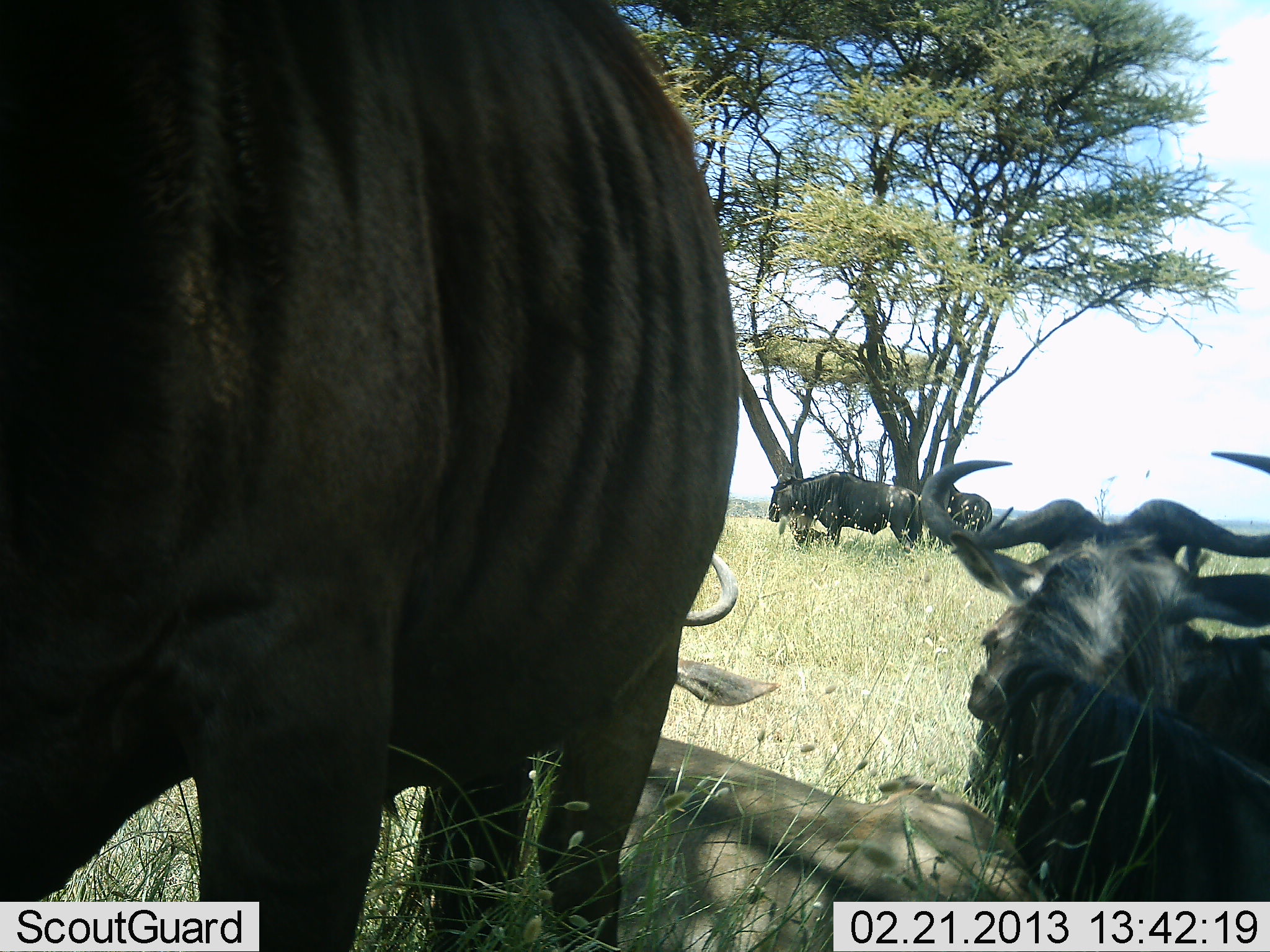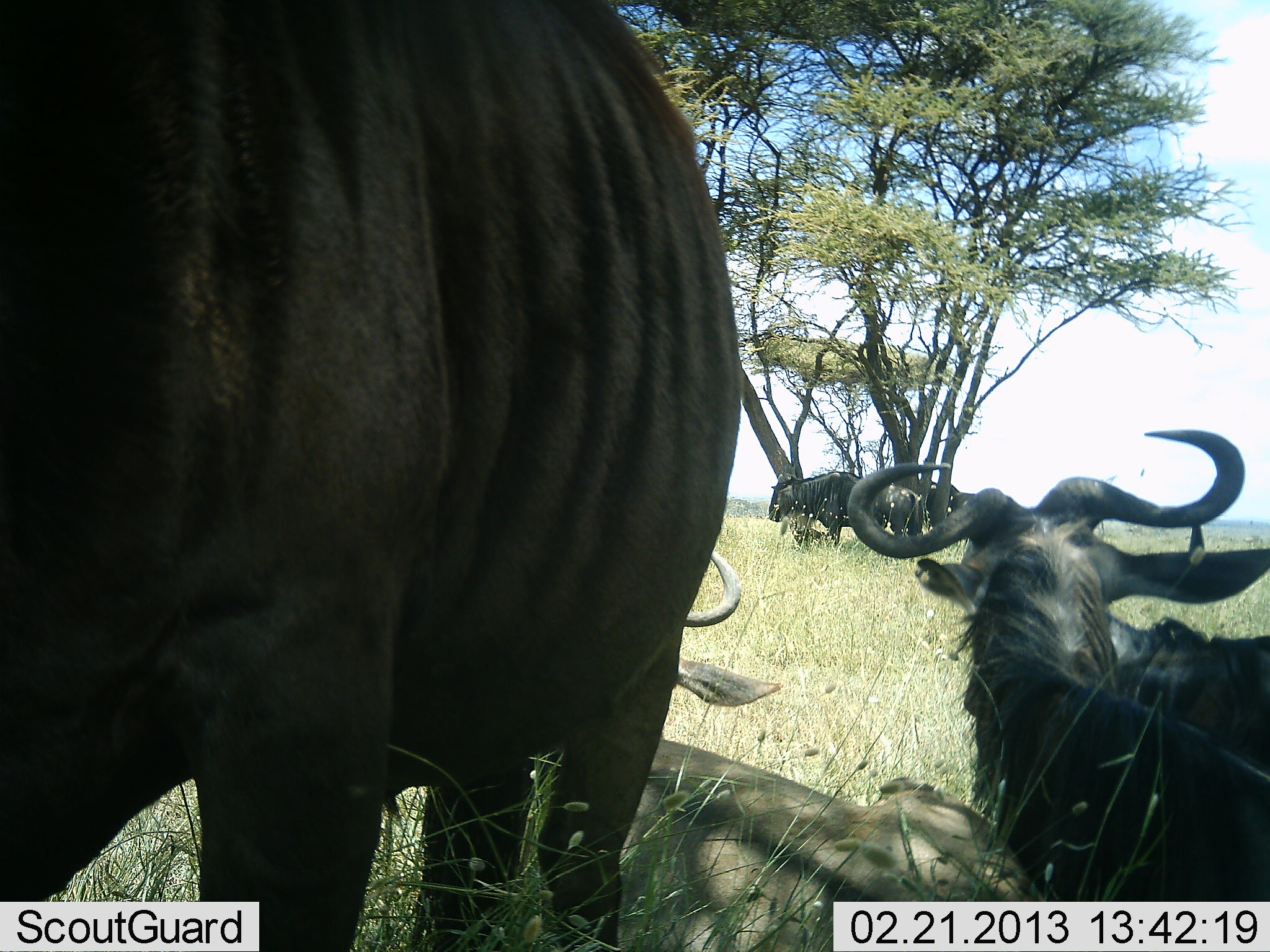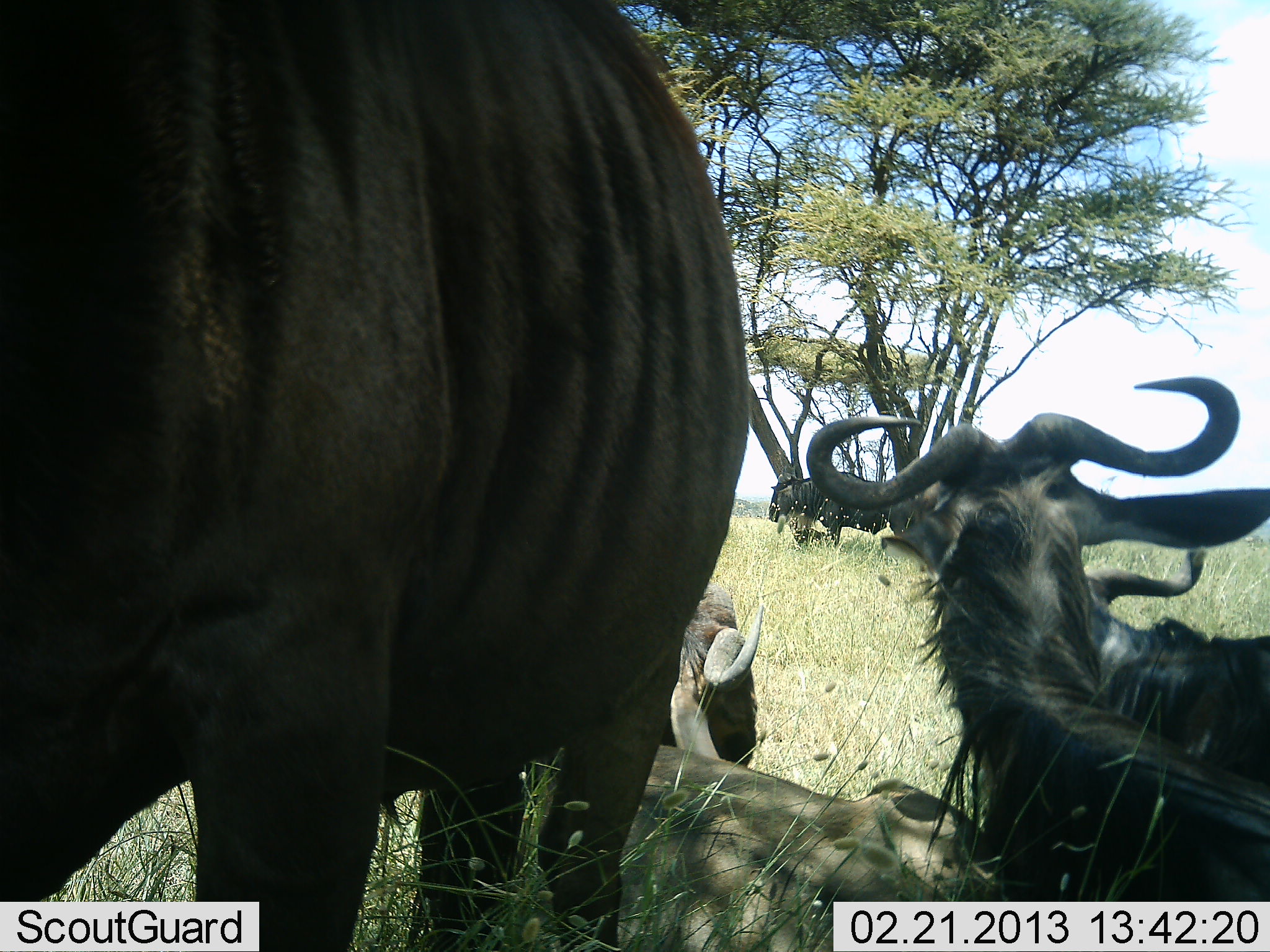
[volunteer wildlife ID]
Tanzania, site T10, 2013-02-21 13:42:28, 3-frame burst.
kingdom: Animalia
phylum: Chordata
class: Mammalia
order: Artiodactyla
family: Bovidae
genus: Connochaetes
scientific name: Connochaetes taurinus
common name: blue wildebeest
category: wildebeest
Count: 5.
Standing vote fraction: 76%.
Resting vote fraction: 96%.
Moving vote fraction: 8%.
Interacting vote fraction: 4%.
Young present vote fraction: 8%.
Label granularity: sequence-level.